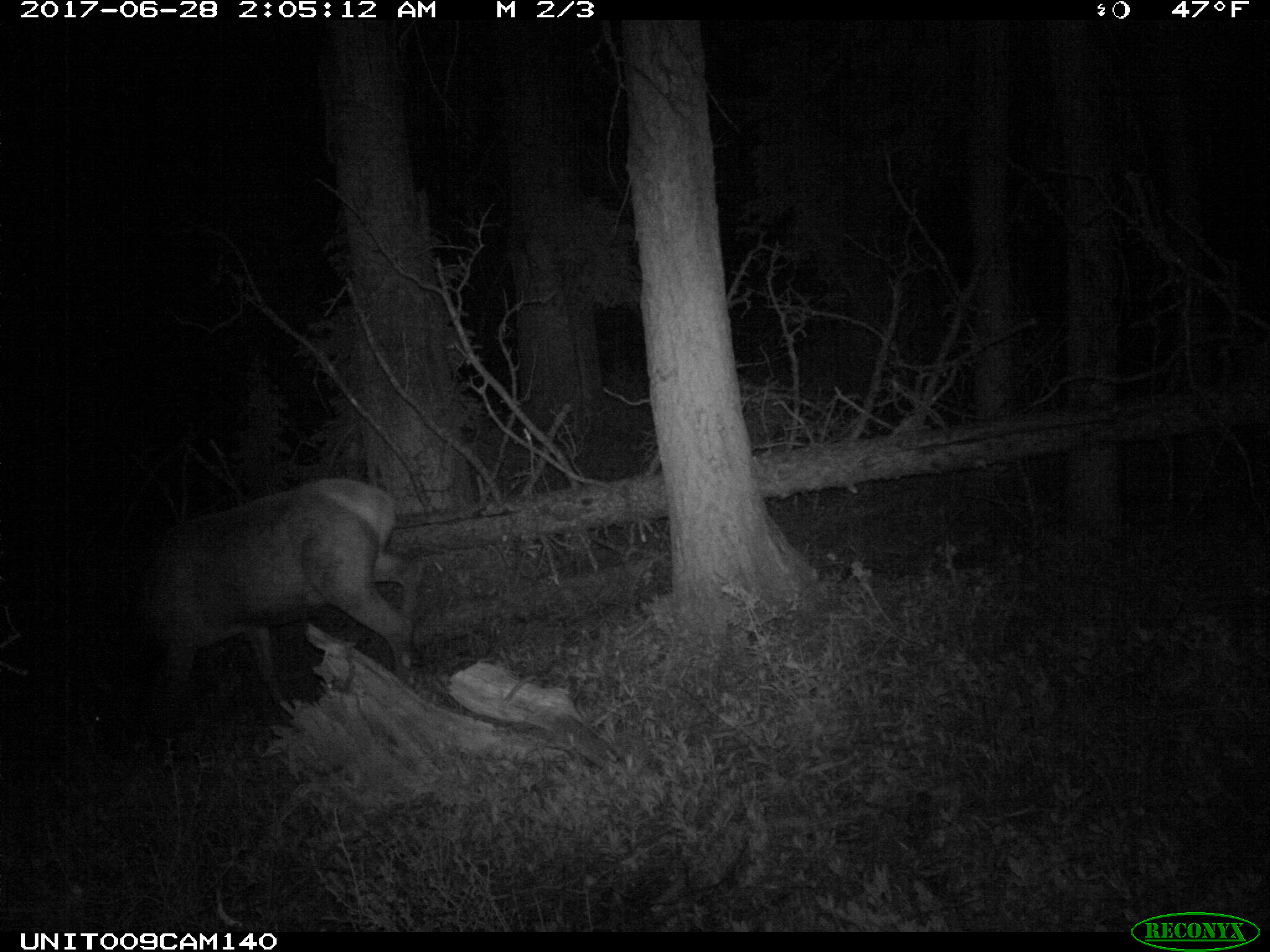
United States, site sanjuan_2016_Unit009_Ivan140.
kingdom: Animalia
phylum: Chordata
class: Mammalia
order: Artiodactyla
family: Cervidae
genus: Cervus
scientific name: Cervus elaphus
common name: red deer